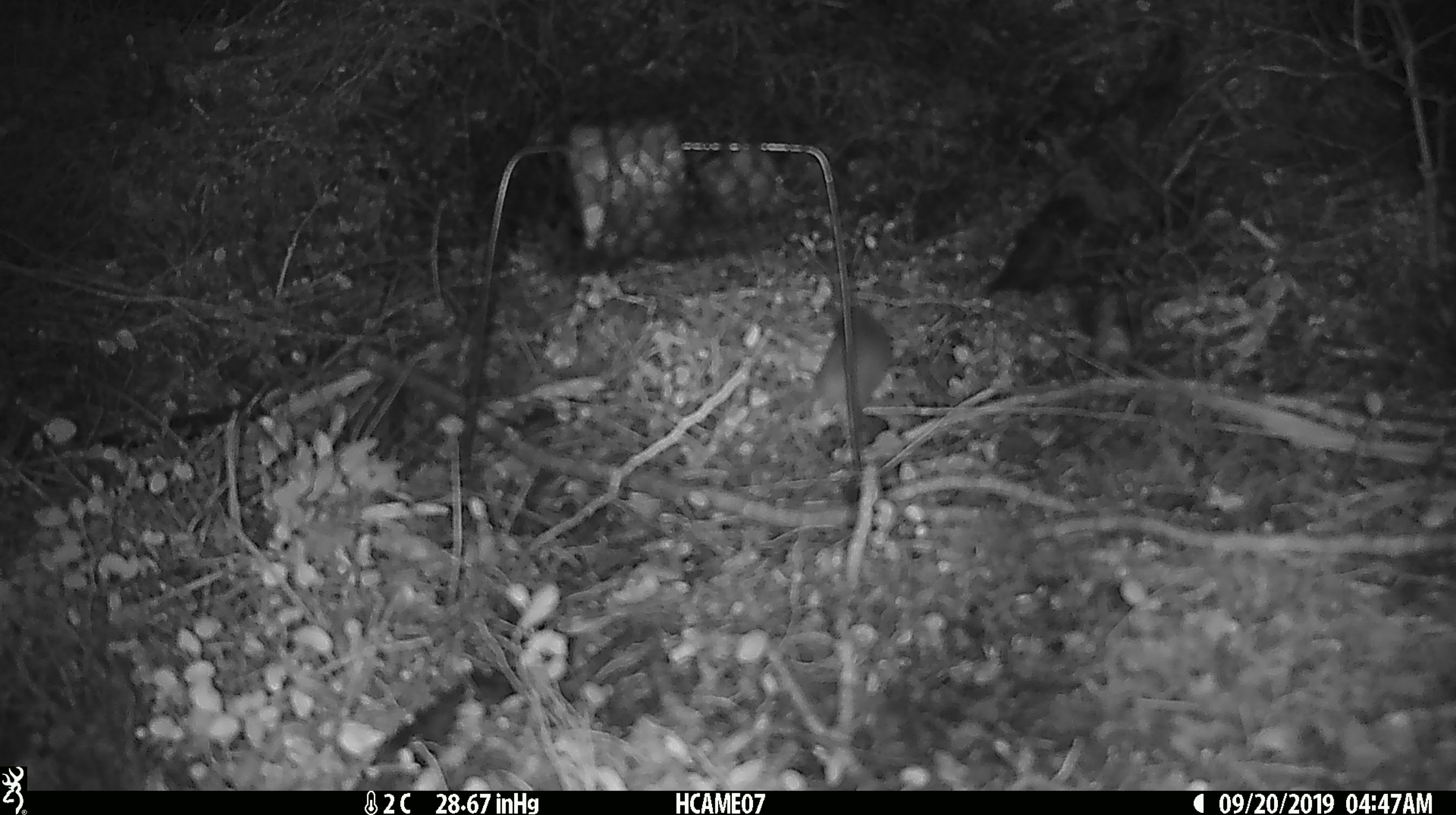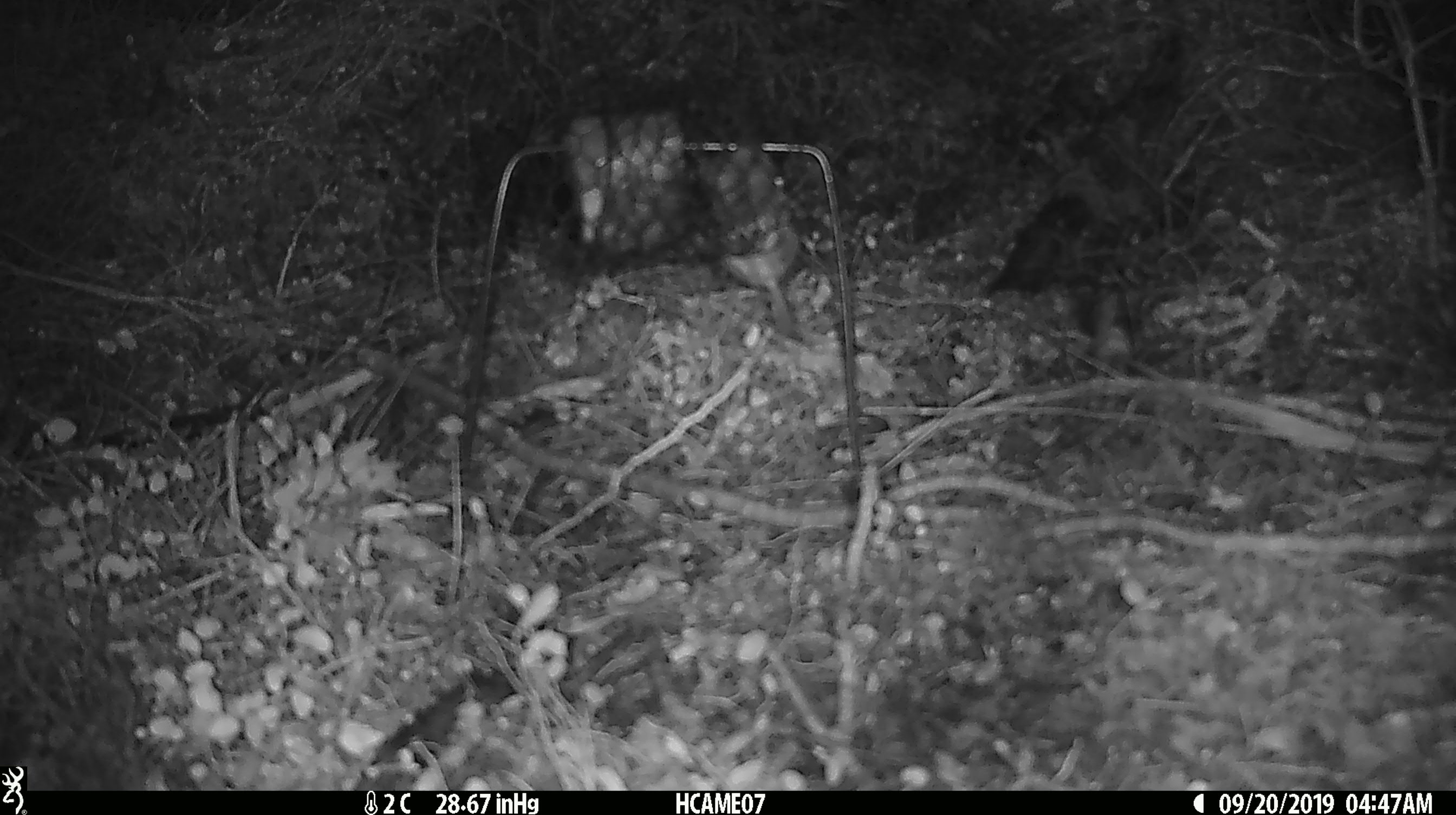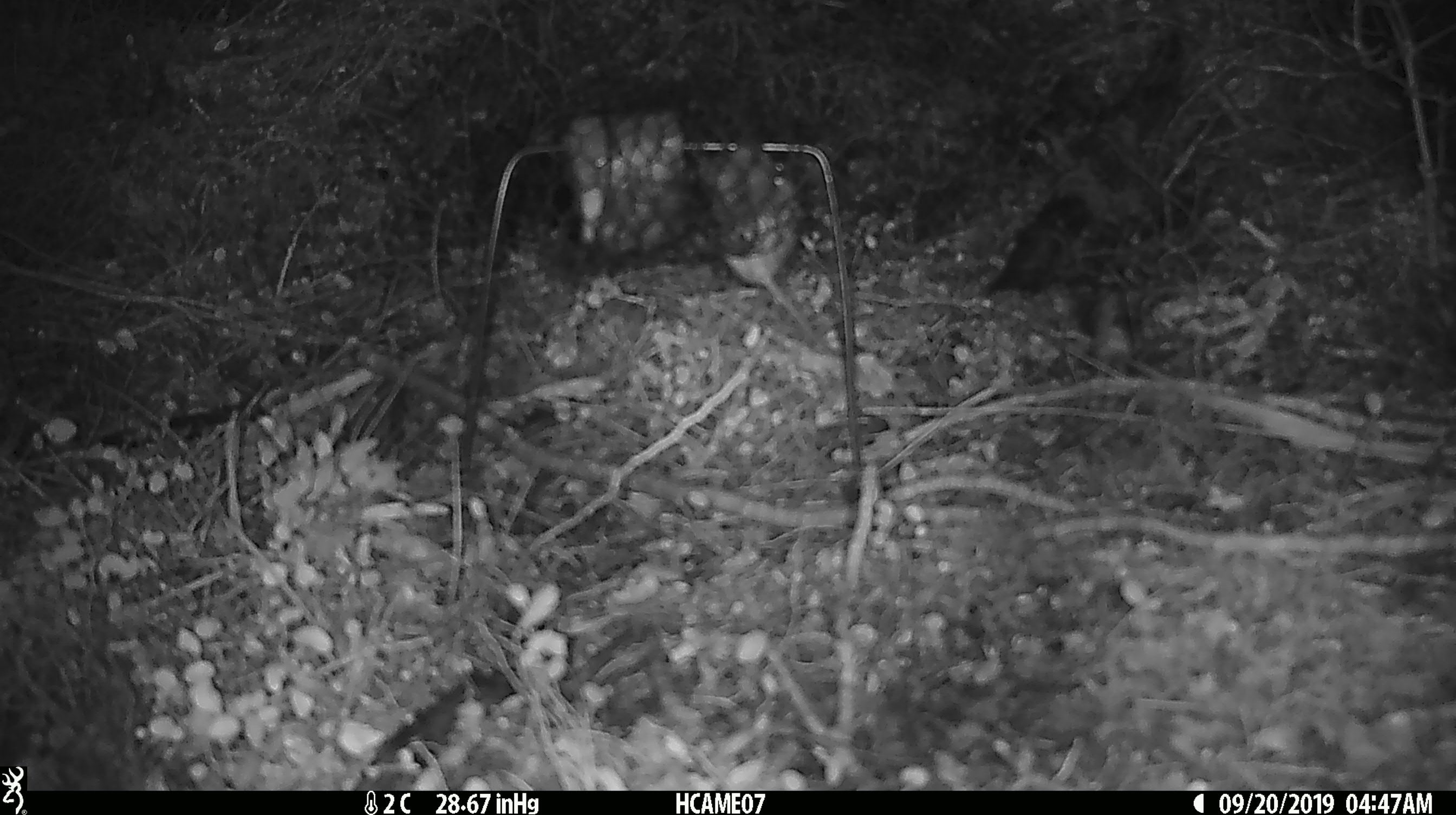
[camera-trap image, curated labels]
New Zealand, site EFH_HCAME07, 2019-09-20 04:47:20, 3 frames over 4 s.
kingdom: Animalia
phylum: Chordata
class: Mammalia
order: Rodentia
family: Muridae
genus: Mus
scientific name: Mus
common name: mouse